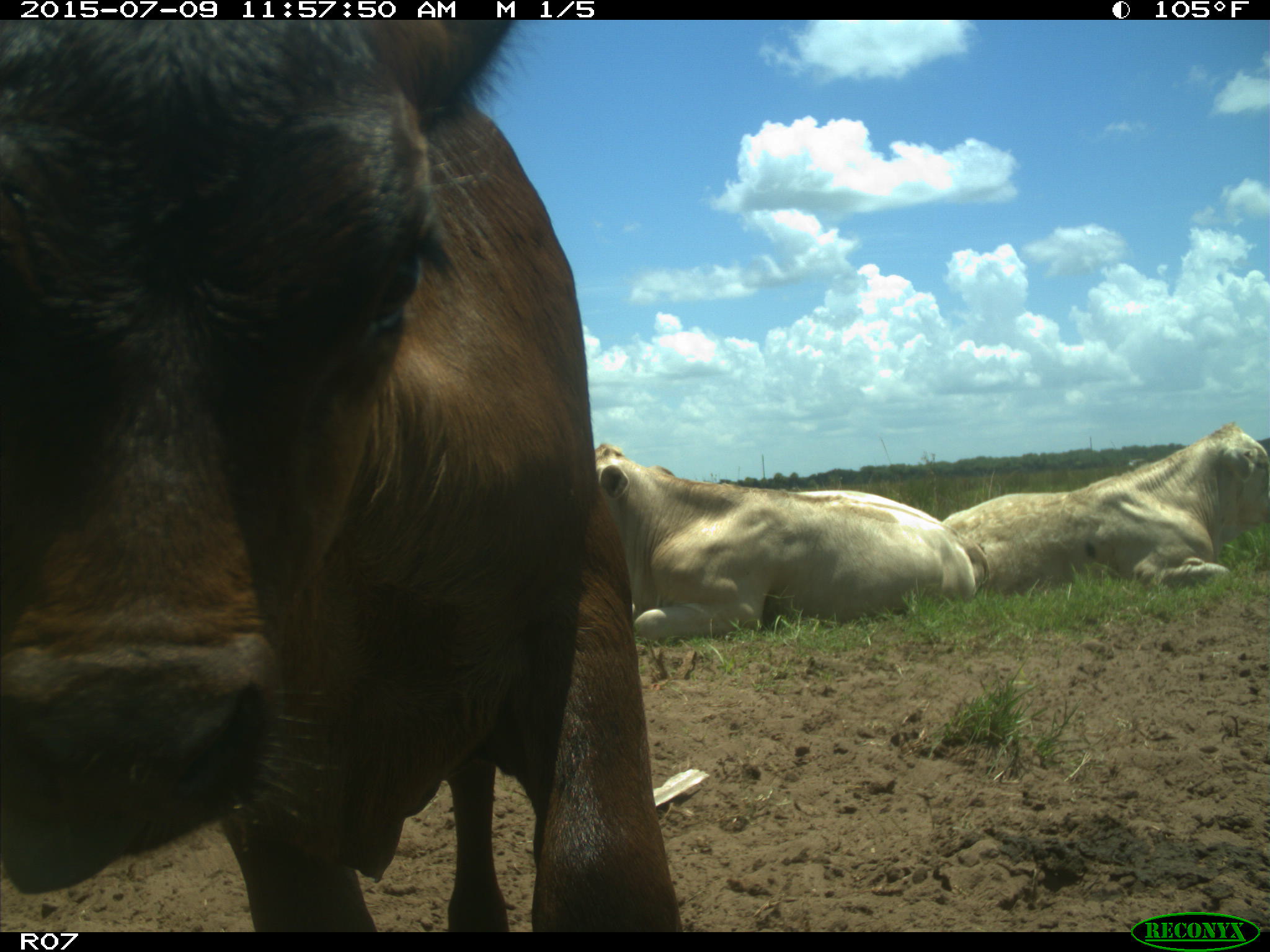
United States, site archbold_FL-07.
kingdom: Animalia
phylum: Chordata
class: Mammalia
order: Artiodactyla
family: Bovidae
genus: Bos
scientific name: Bos taurus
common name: domestic cow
Bos taurus (domestic cow).